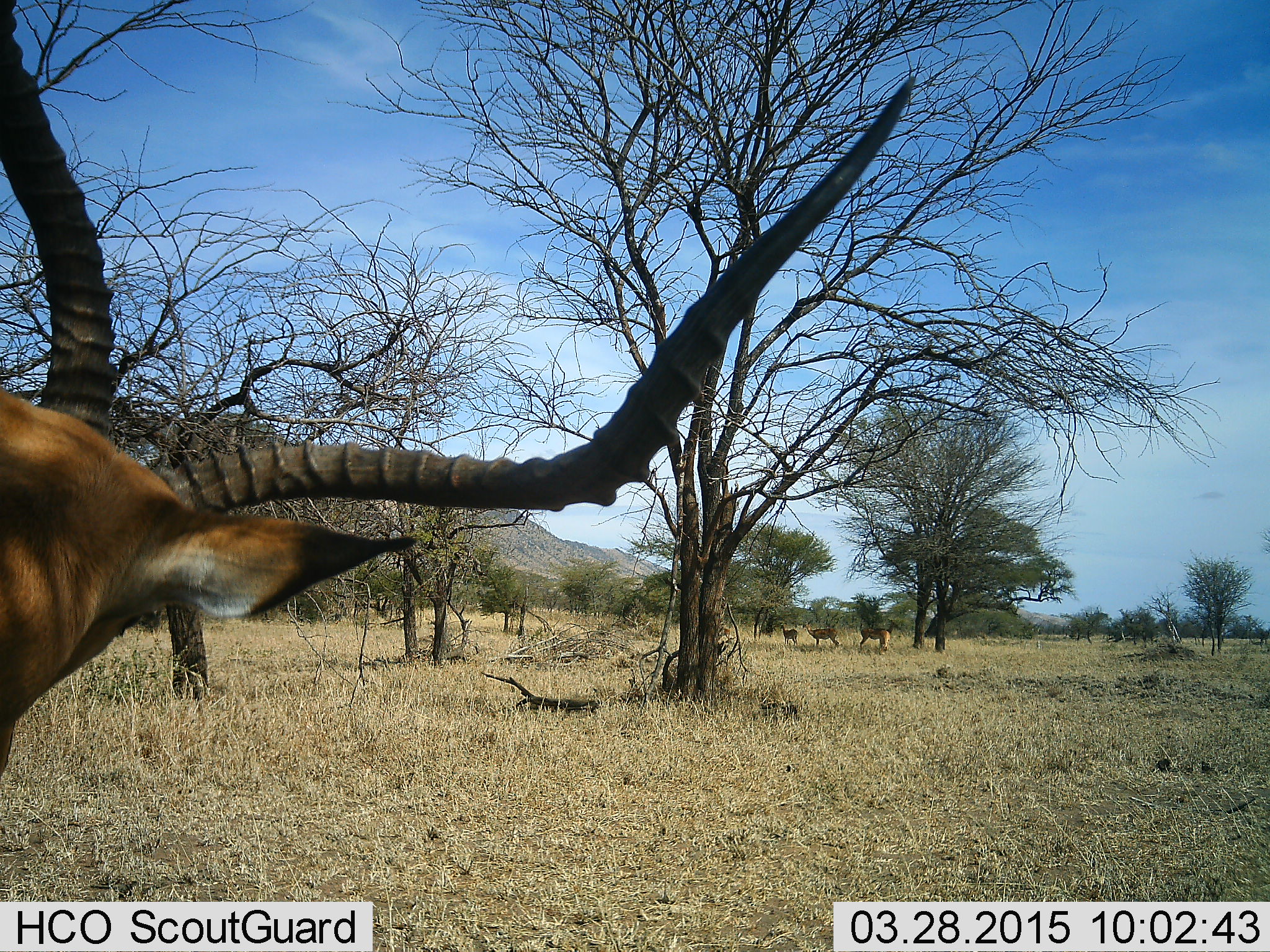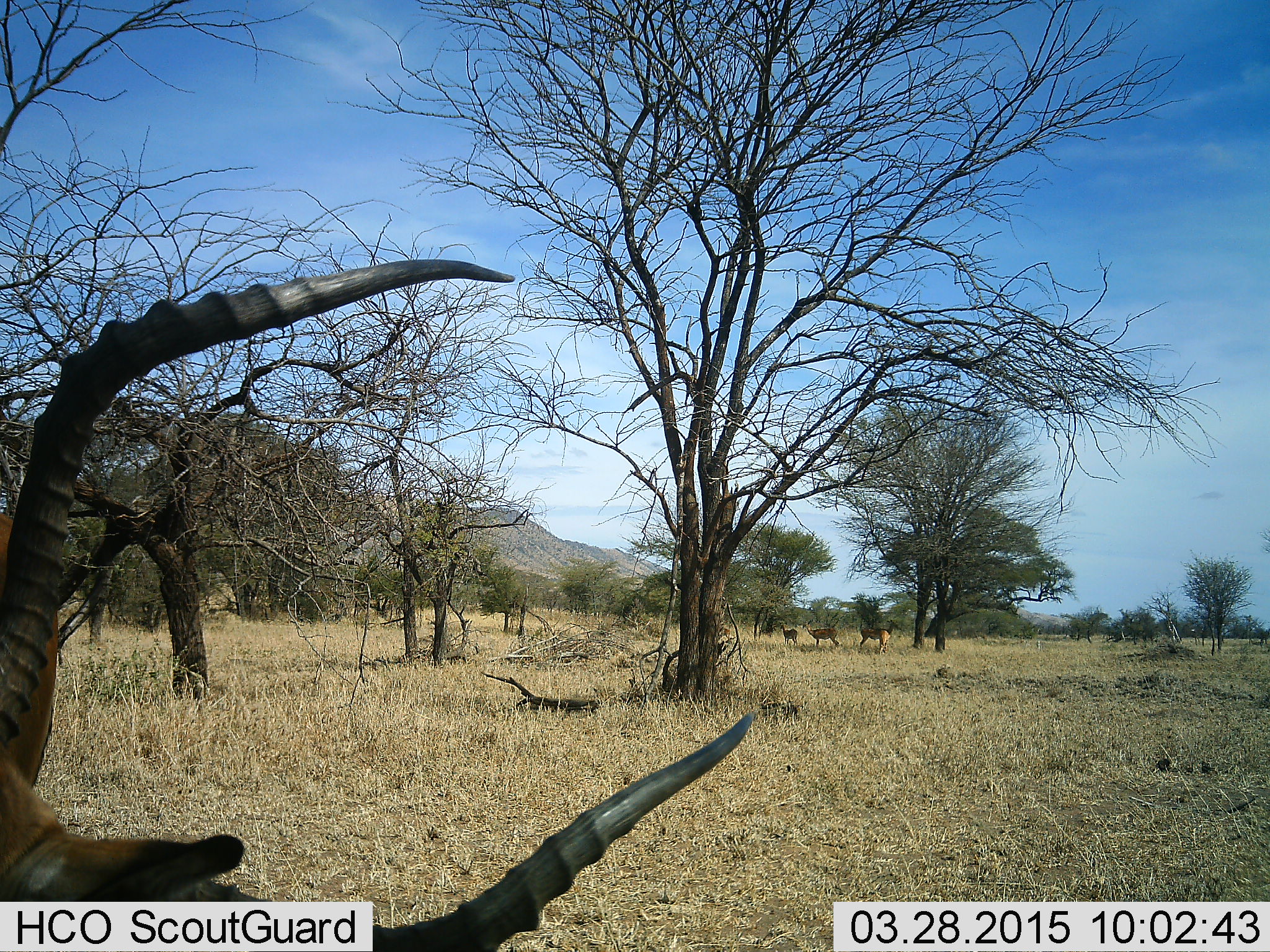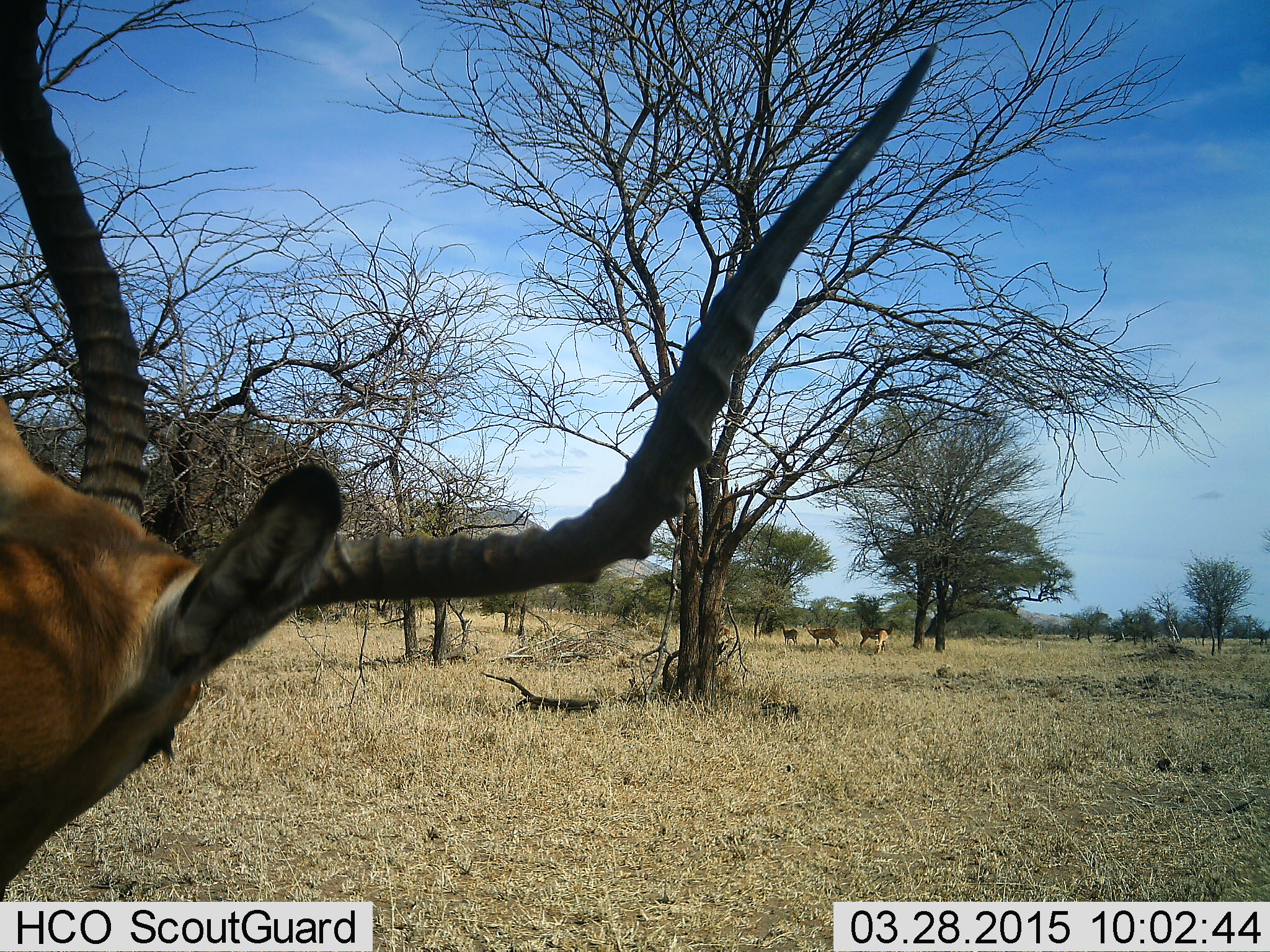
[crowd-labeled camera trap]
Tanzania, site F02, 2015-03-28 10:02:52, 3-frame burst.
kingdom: Animalia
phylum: Chordata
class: Mammalia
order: Artiodactyla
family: Bovidae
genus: Aepyceros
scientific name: Aepyceros melampus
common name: impala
Impala (Aepyceros melampus), count 4. Behavior (volunteer vote fractions): standing 90%, resting 20%, moving 10%, interacting 10%. Young present (vote fraction): 0%. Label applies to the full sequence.